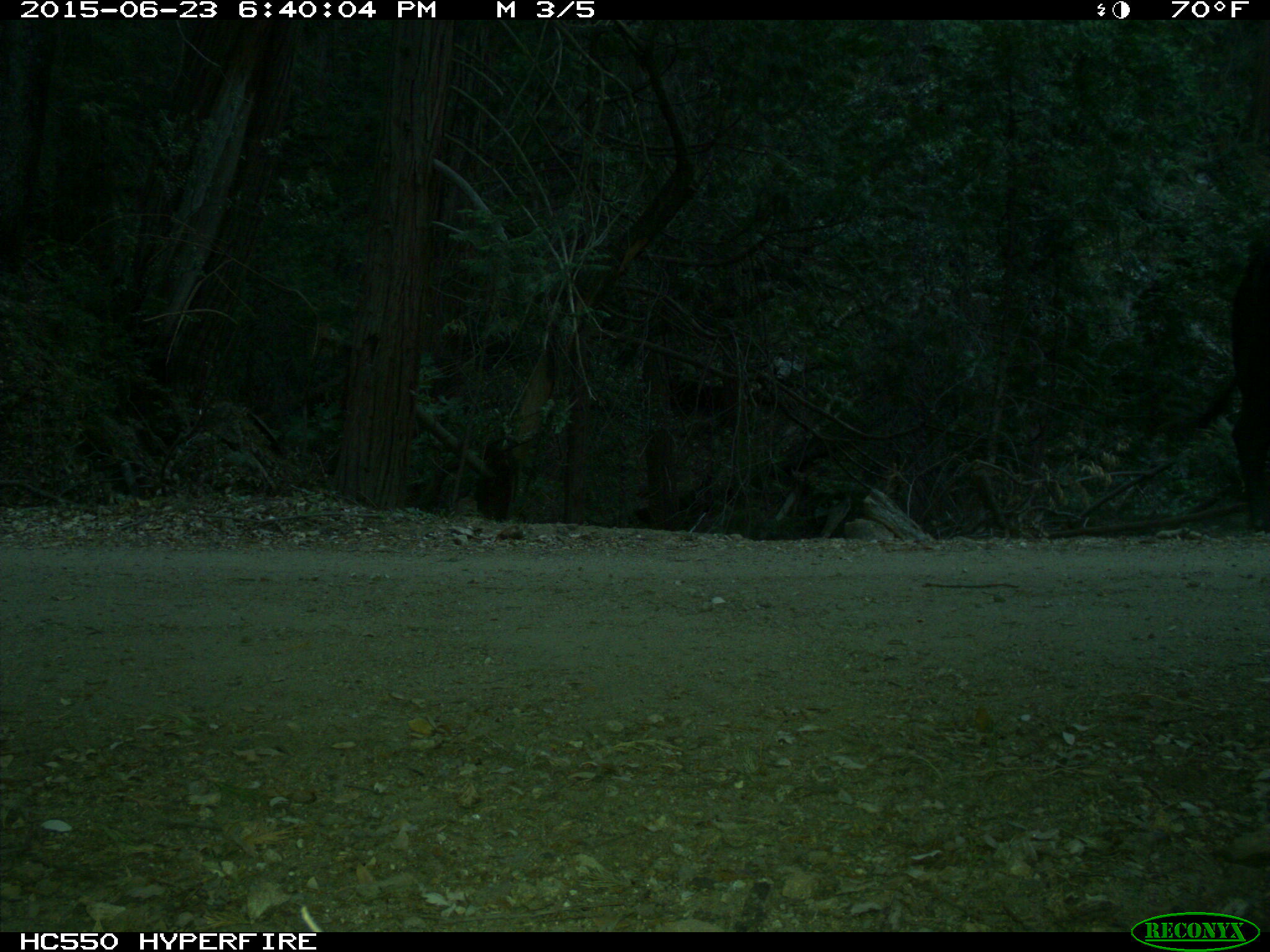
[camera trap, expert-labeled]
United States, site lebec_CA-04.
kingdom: Animalia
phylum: Chordata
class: Mammalia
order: Artiodactyla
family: Bovidae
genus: Bos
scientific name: Bos taurus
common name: domestic cow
Bos taurus (domestic cow).